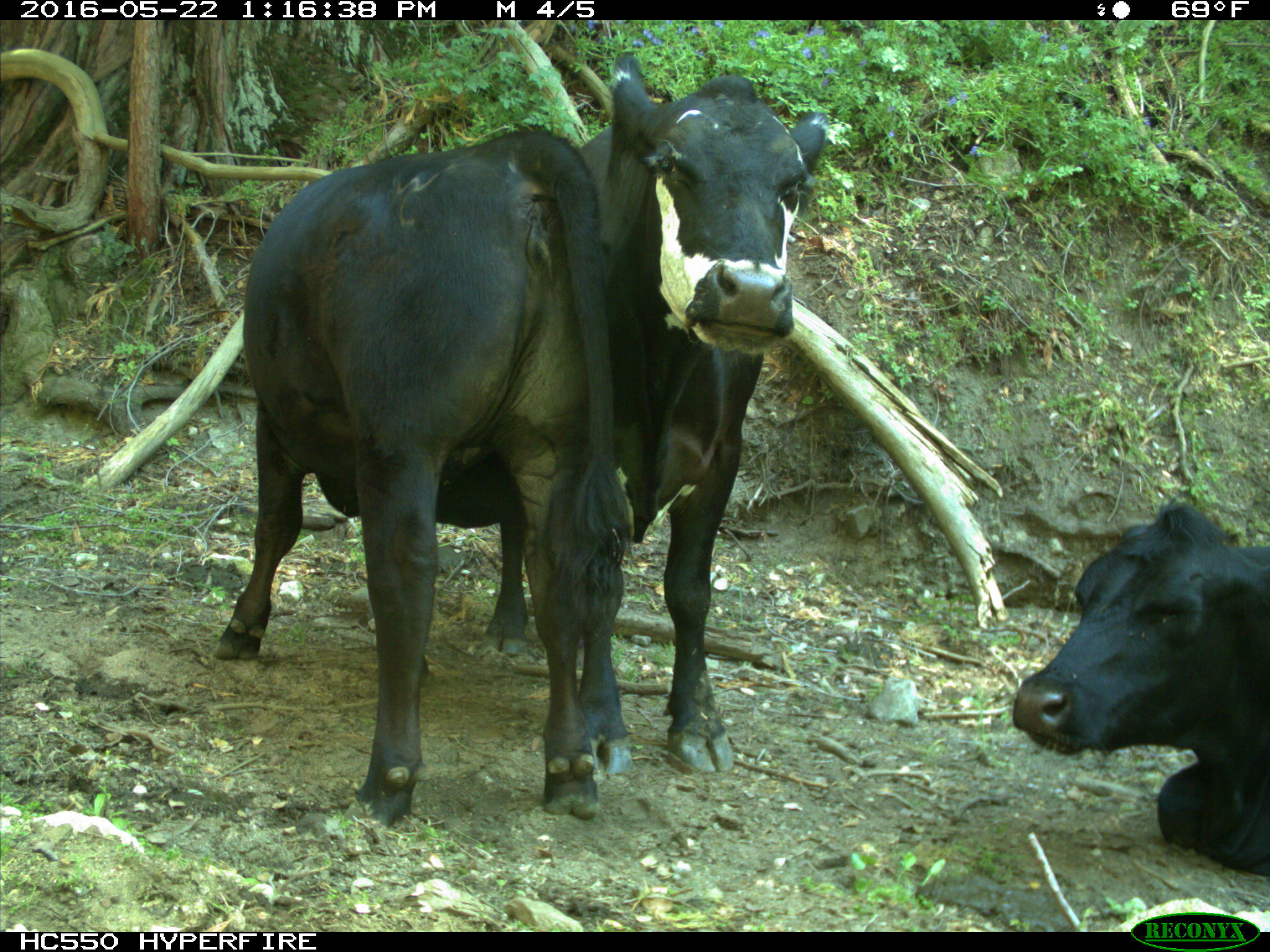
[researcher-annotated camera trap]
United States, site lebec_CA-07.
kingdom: Animalia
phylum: Chordata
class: Mammalia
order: Artiodactyla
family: Bovidae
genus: Bos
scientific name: Bos taurus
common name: domestic cow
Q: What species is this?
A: Bos taurus (domestic cow).